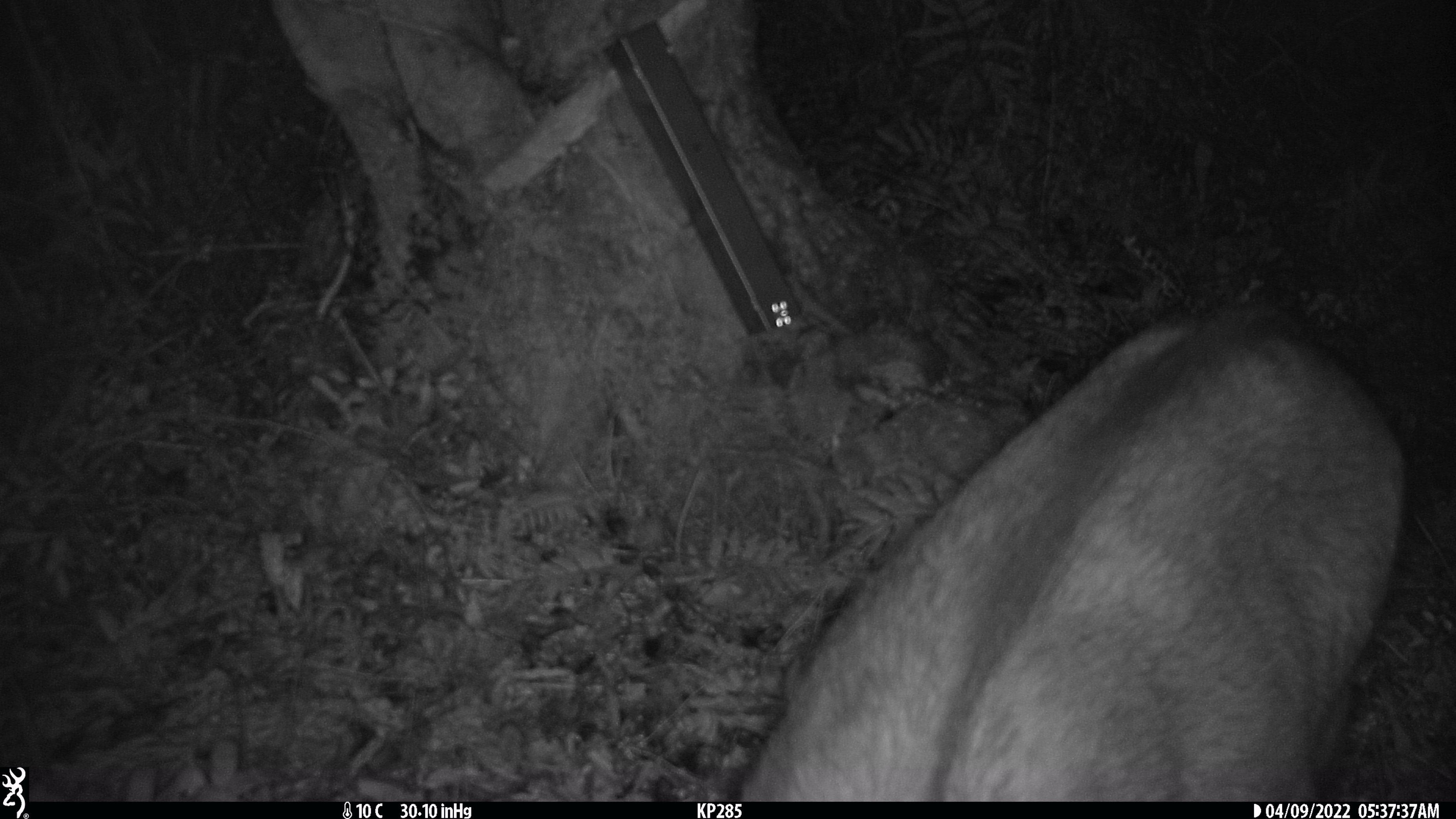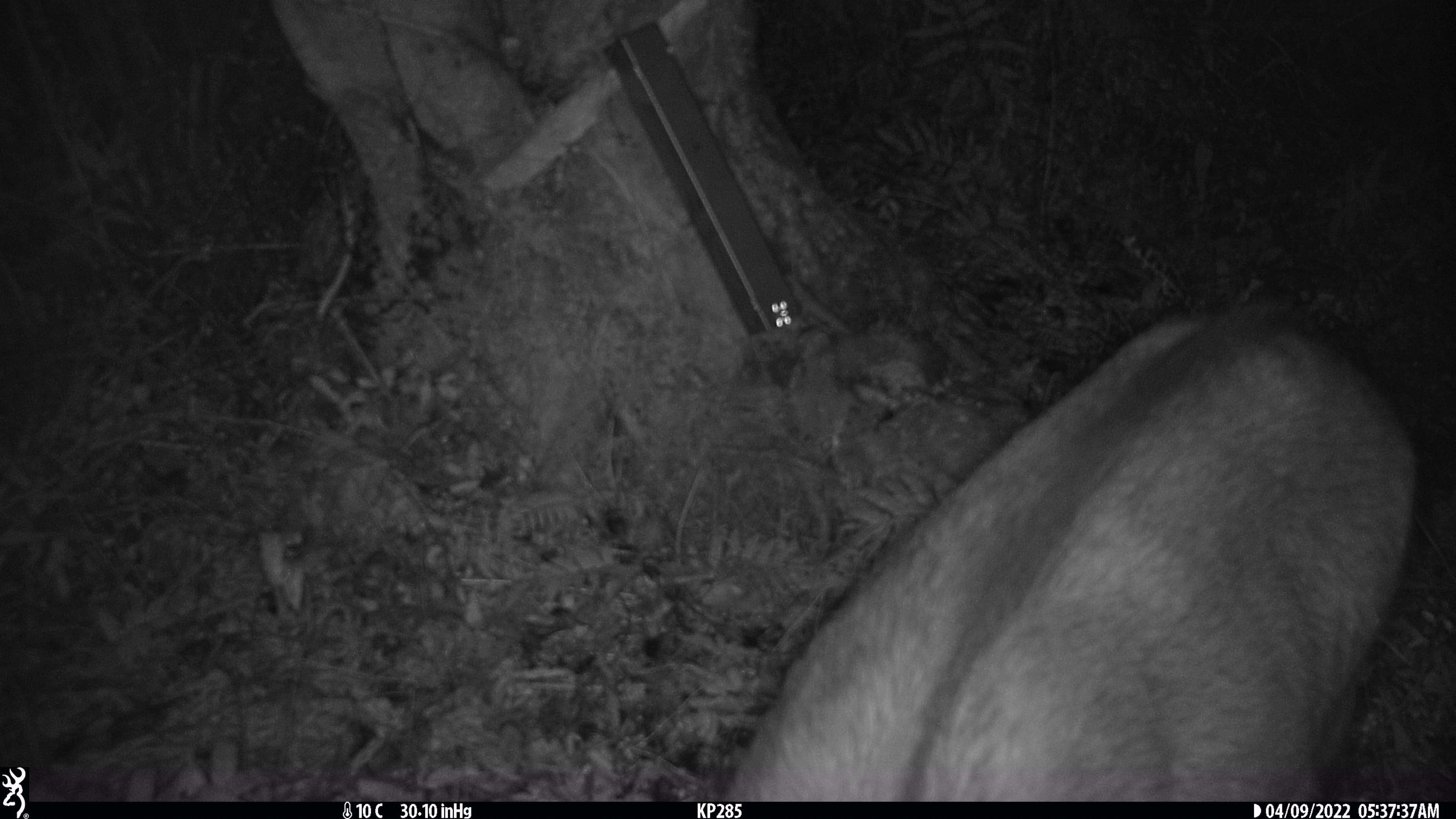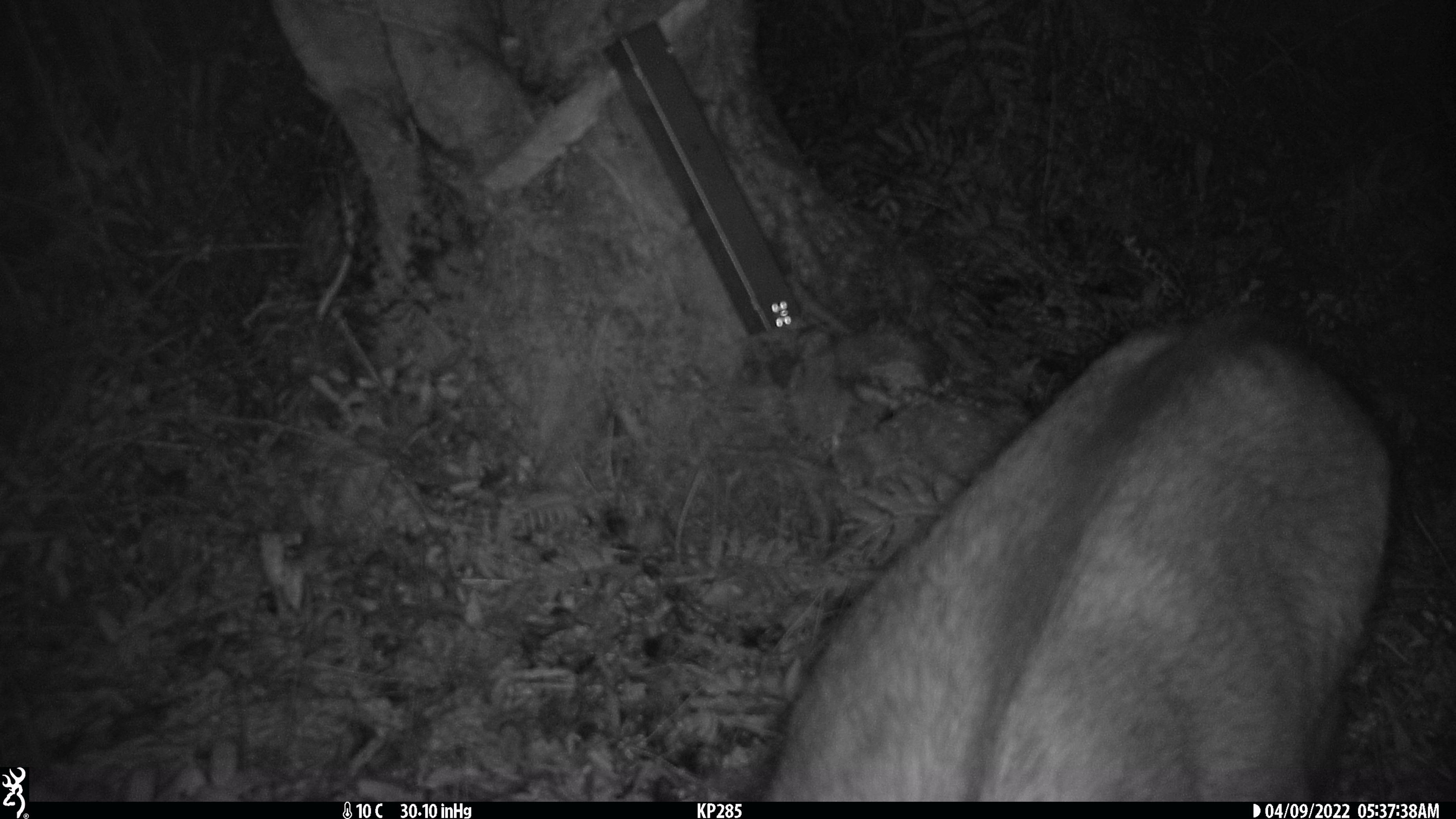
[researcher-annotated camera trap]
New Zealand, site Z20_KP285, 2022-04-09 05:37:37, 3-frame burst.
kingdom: Animalia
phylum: Chordata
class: Mammalia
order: Artiodactyla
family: Bovidae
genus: Rupicapra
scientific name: Rupicapra rupicapra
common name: alpine chamois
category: chamois